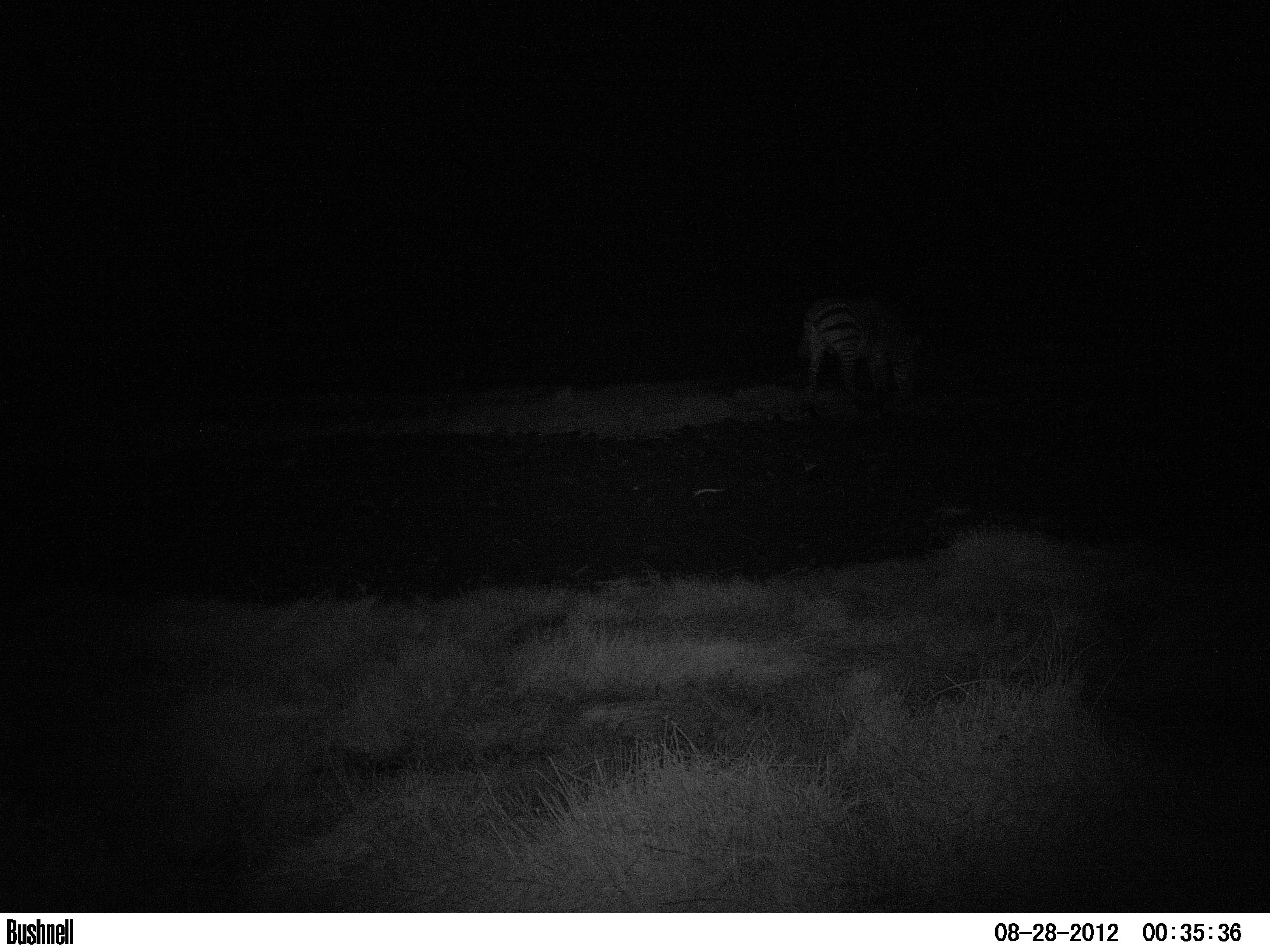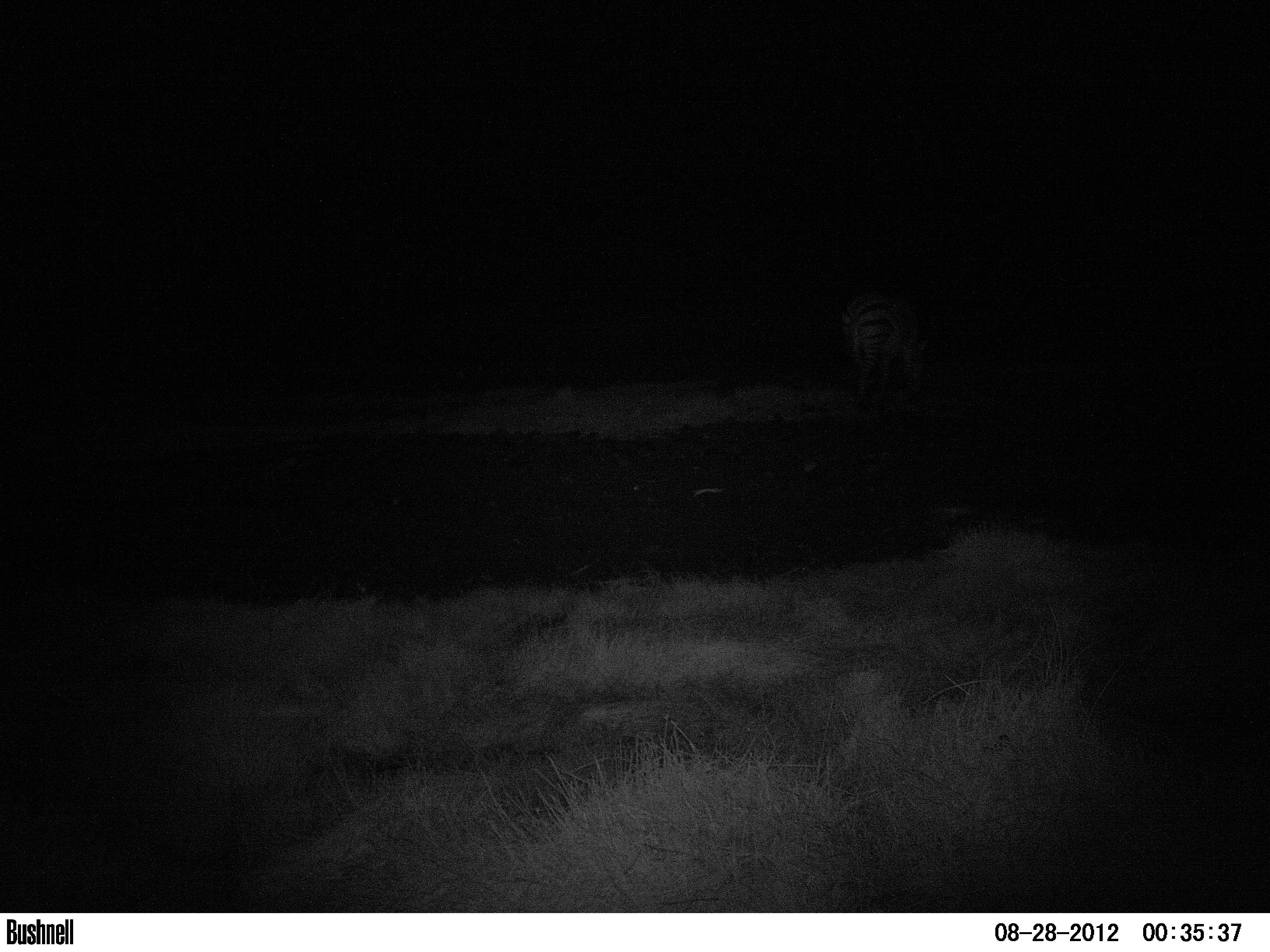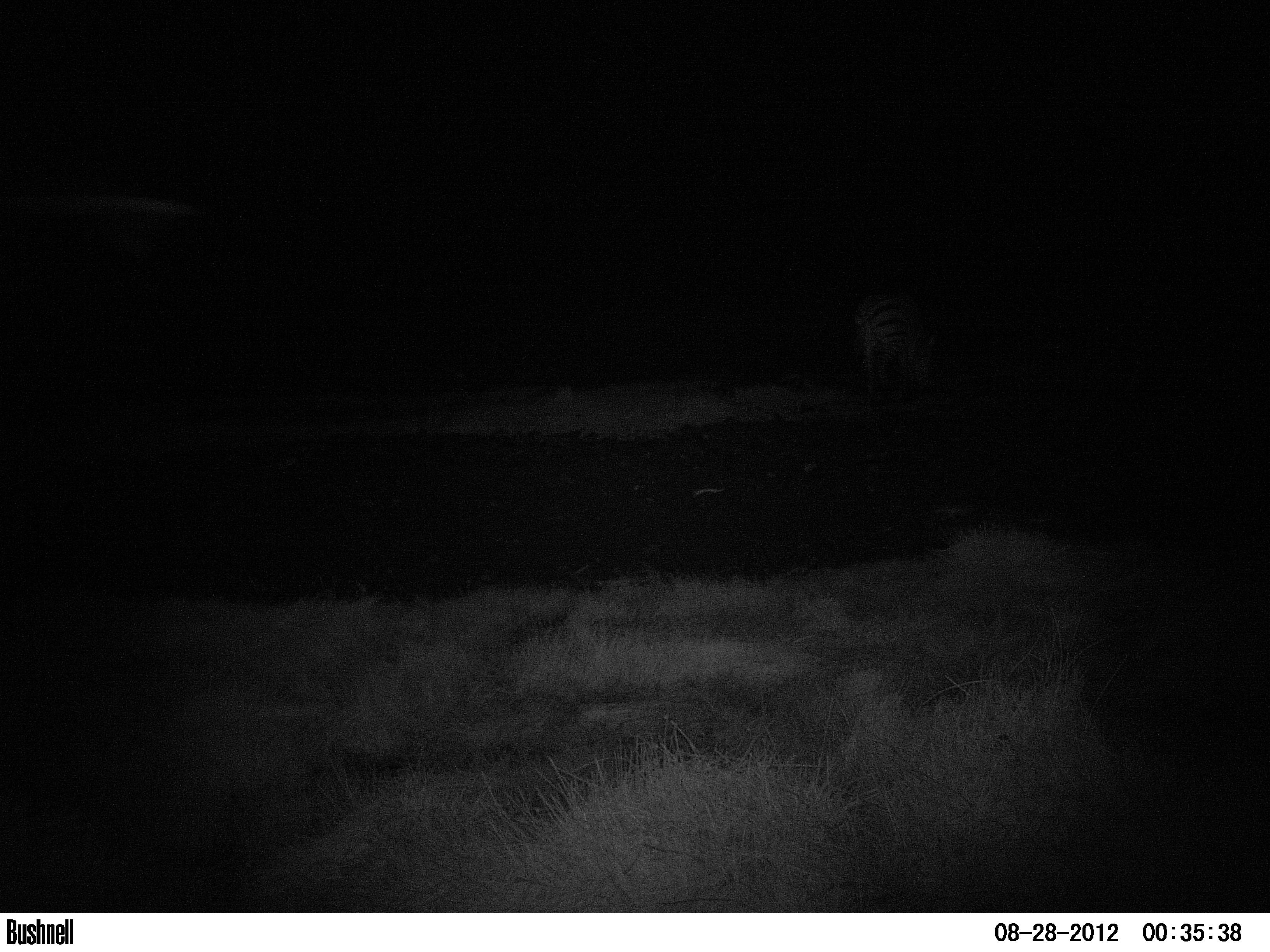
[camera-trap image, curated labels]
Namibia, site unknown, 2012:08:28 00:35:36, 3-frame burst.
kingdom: Animalia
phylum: Chordata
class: Mammalia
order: Perissodactyla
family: Equidae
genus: Equus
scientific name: Equus zebra hartmannae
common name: hartmann's mountain zebra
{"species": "Equus zebra hartmannae (hartmann's mountain zebra)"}